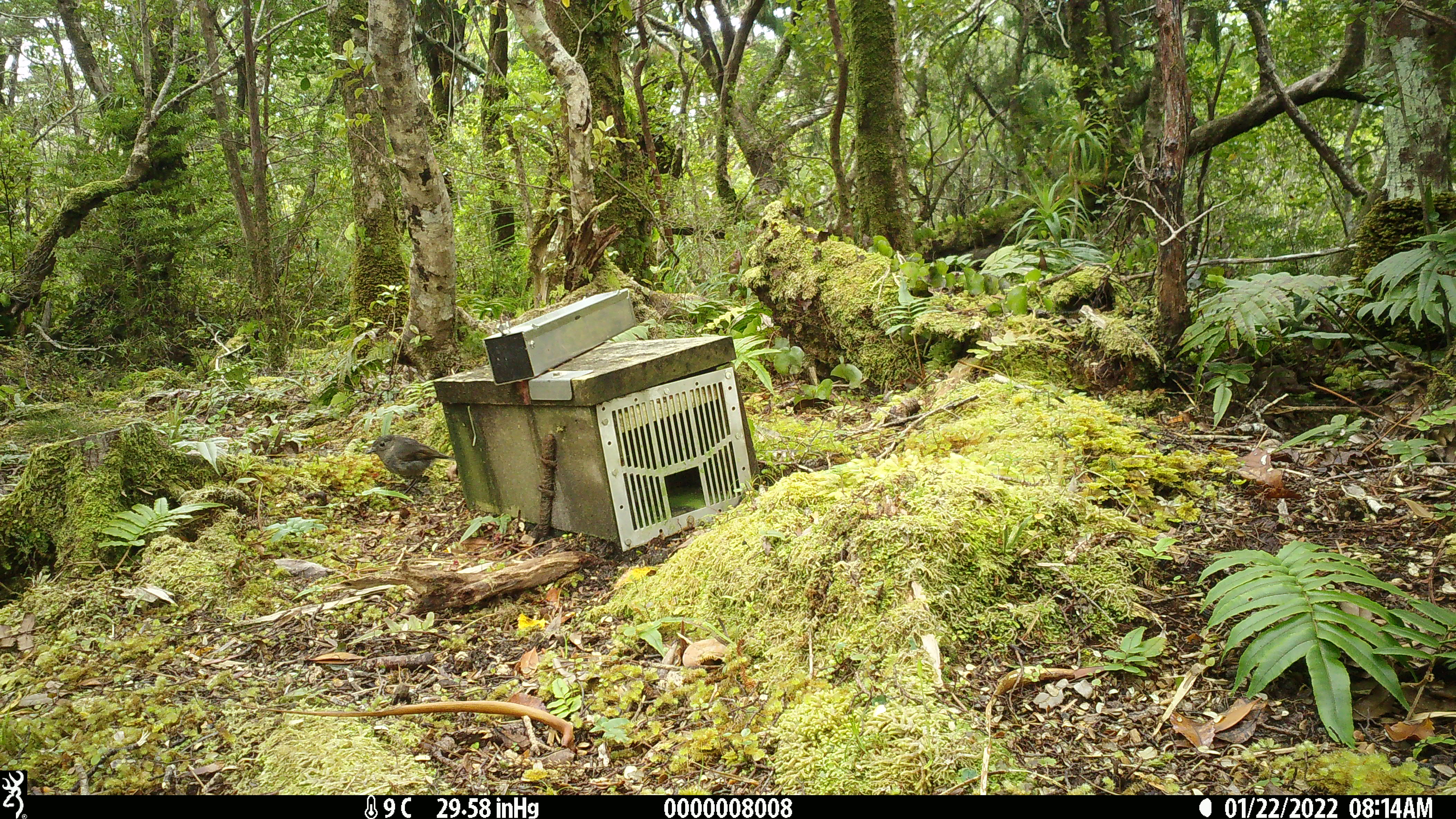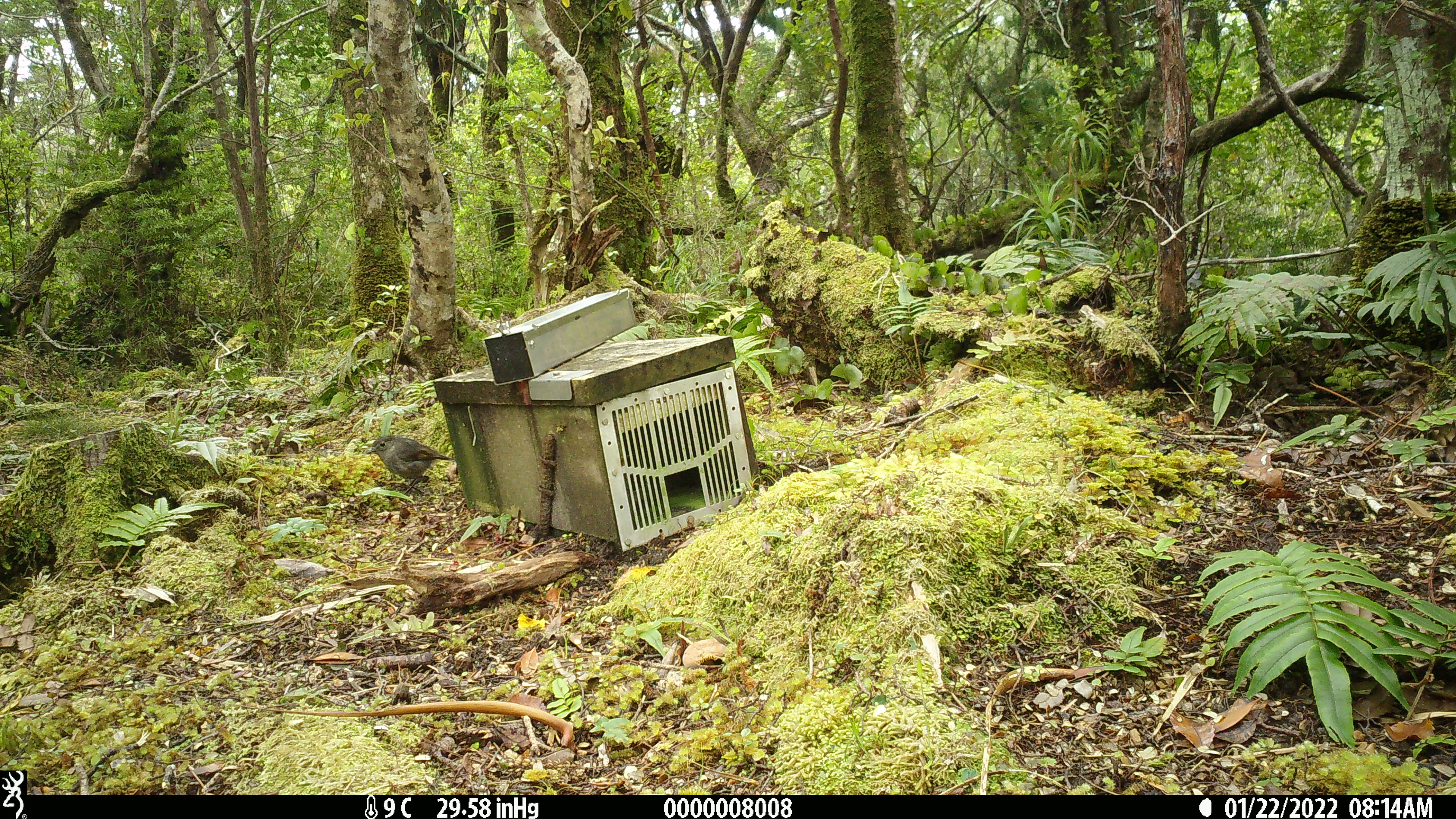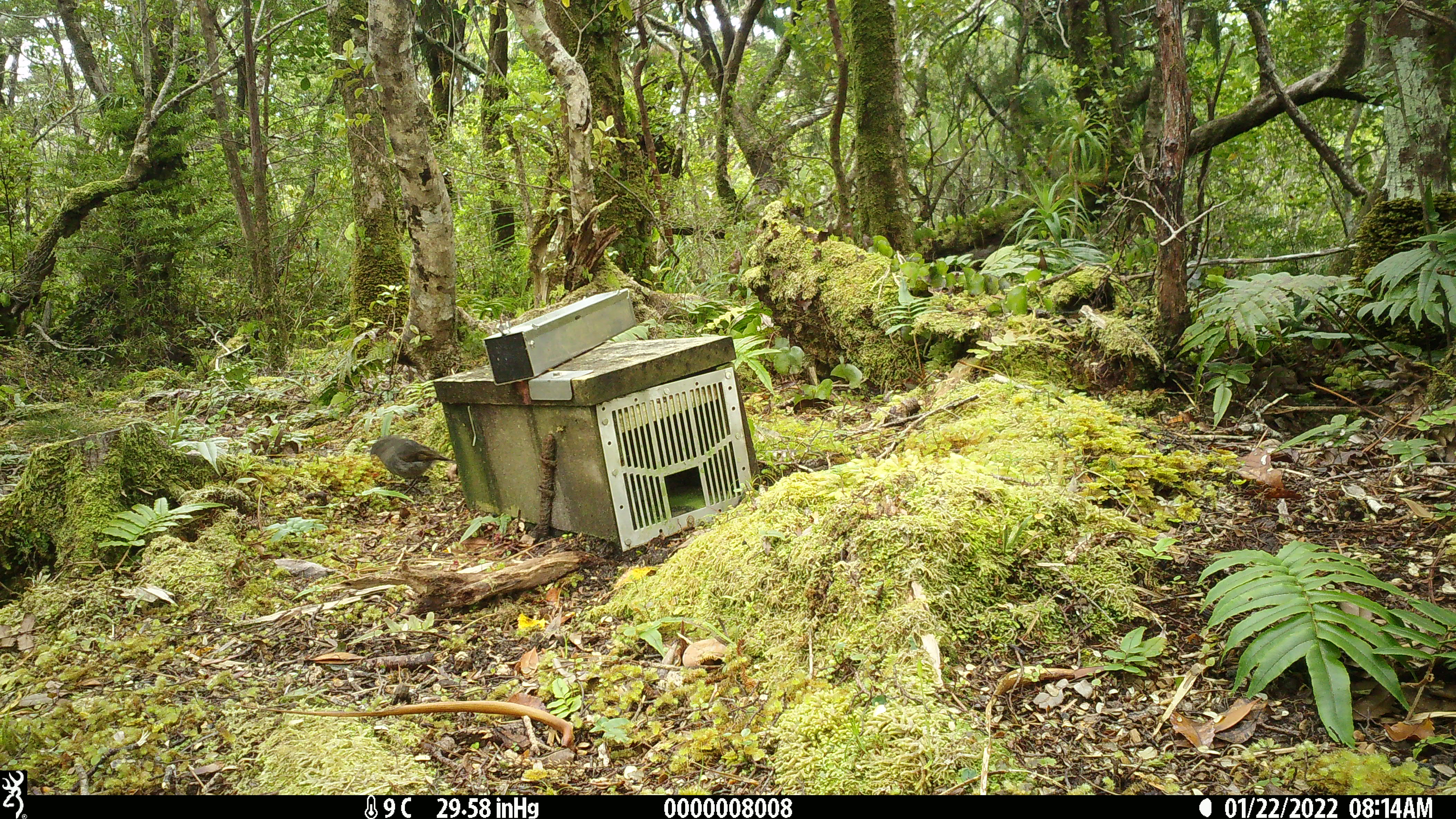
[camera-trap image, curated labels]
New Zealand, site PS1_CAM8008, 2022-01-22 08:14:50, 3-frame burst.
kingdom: Animalia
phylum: Chordata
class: Aves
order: Passeriformes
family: Petroicidae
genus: Petroica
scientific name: Petroica australis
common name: new zealand robin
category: robin